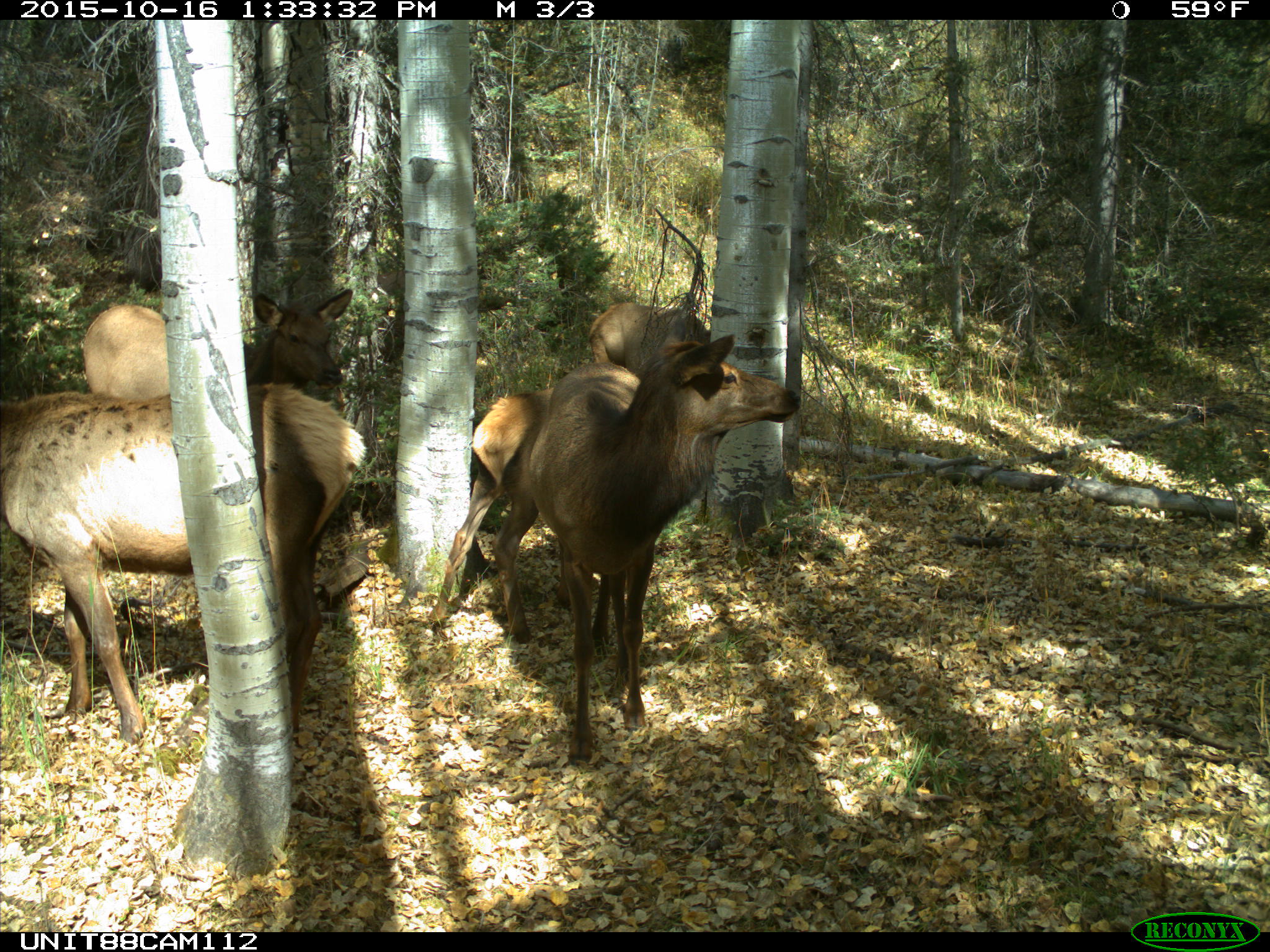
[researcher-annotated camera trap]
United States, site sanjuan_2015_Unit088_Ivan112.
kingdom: Animalia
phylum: Chordata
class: Mammalia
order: Artiodactyla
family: Cervidae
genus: Cervus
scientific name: Cervus elaphus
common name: red deer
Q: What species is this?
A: Cervus elaphus (red deer).